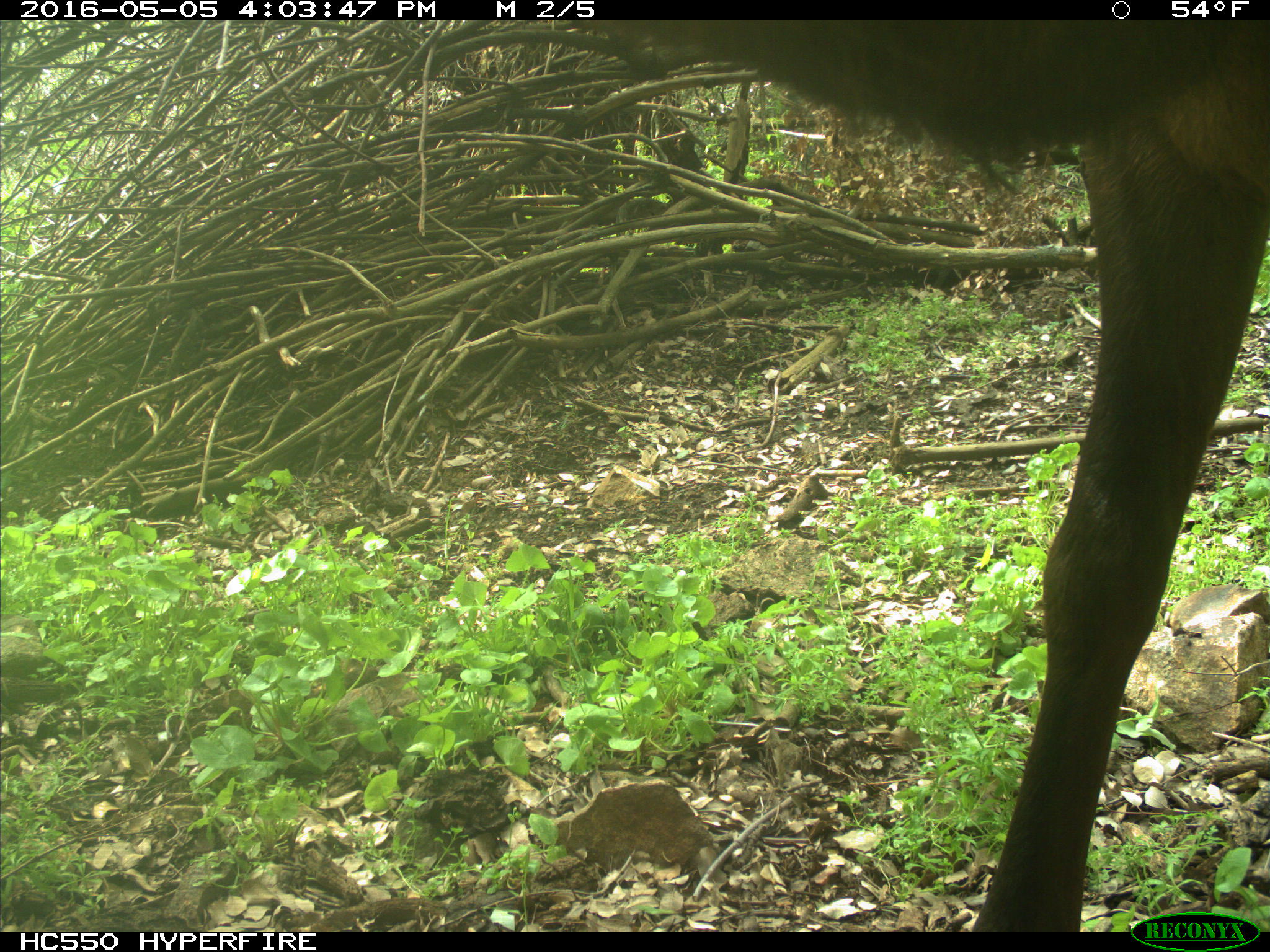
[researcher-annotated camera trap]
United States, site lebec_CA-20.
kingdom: Animalia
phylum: Chordata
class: Mammalia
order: Artiodactyla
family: Cervidae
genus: Cervus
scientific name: Cervus canadensis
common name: elk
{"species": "Cervus canadensis (elk)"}